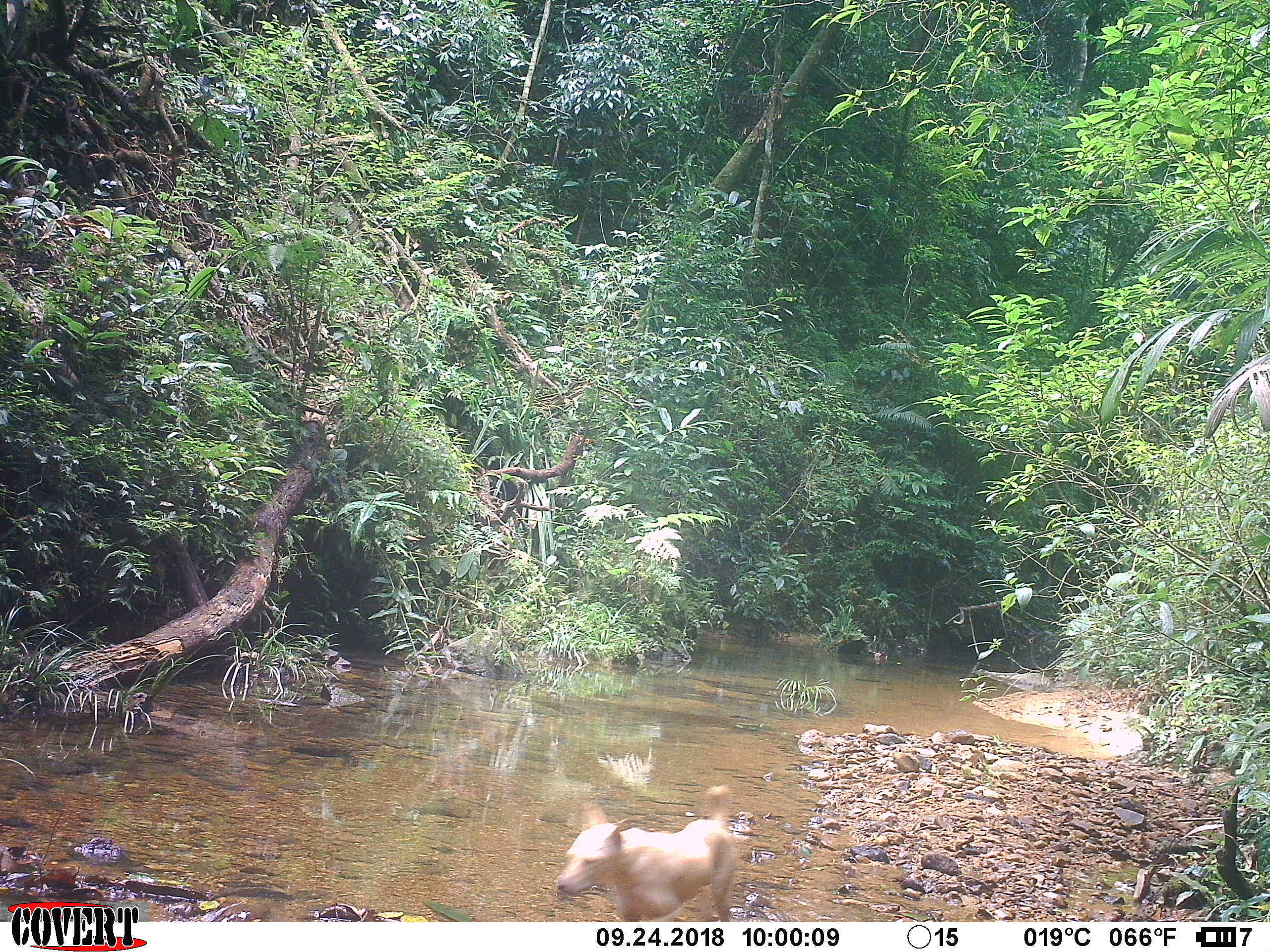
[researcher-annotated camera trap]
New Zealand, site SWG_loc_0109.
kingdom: Animalia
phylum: Chordata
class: Mammalia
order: Carnivora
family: Canidae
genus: Canis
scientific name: Canis familiaris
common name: domestic dog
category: dog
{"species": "dog (domestic dog) (Canis familiaris)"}